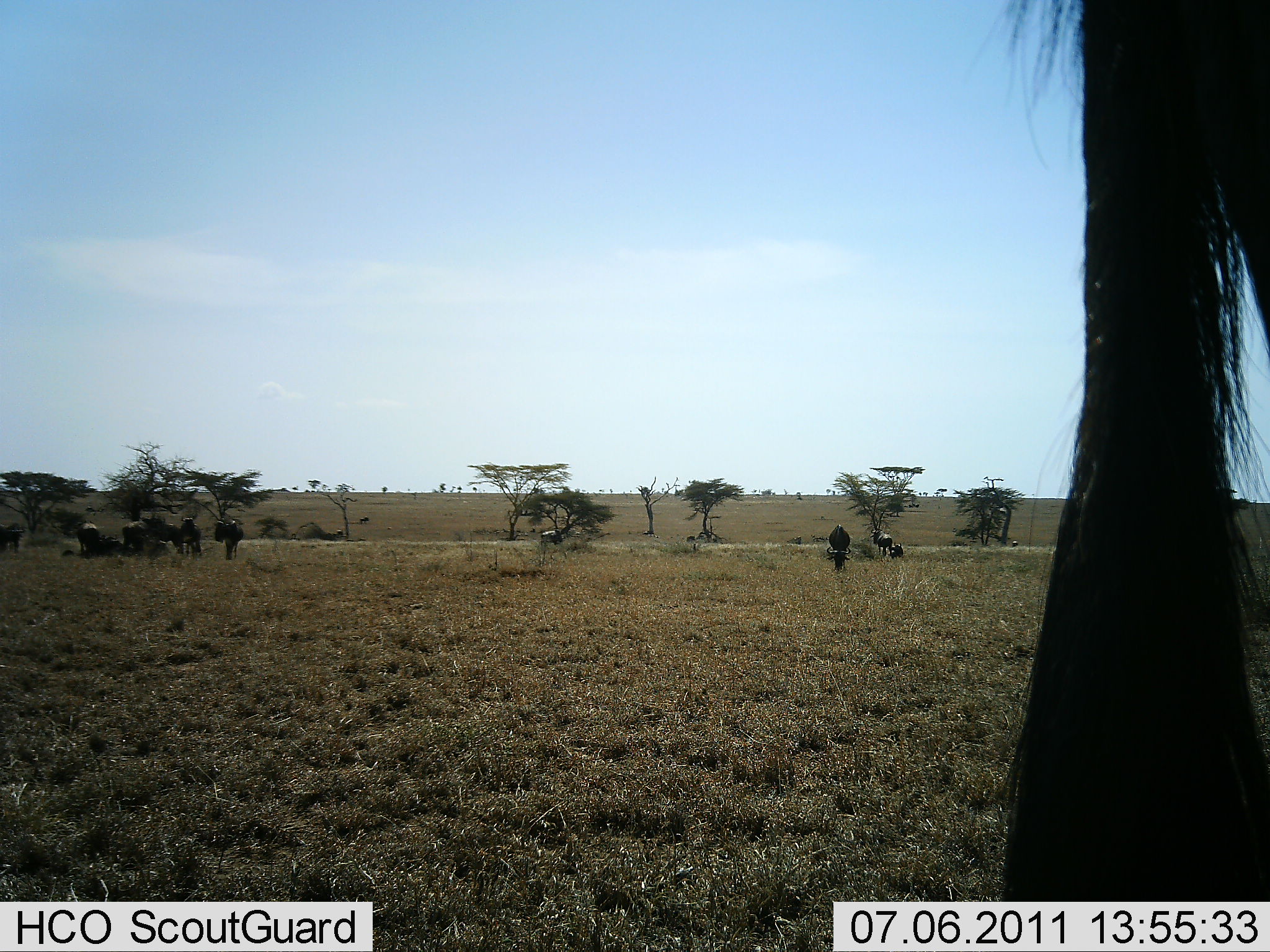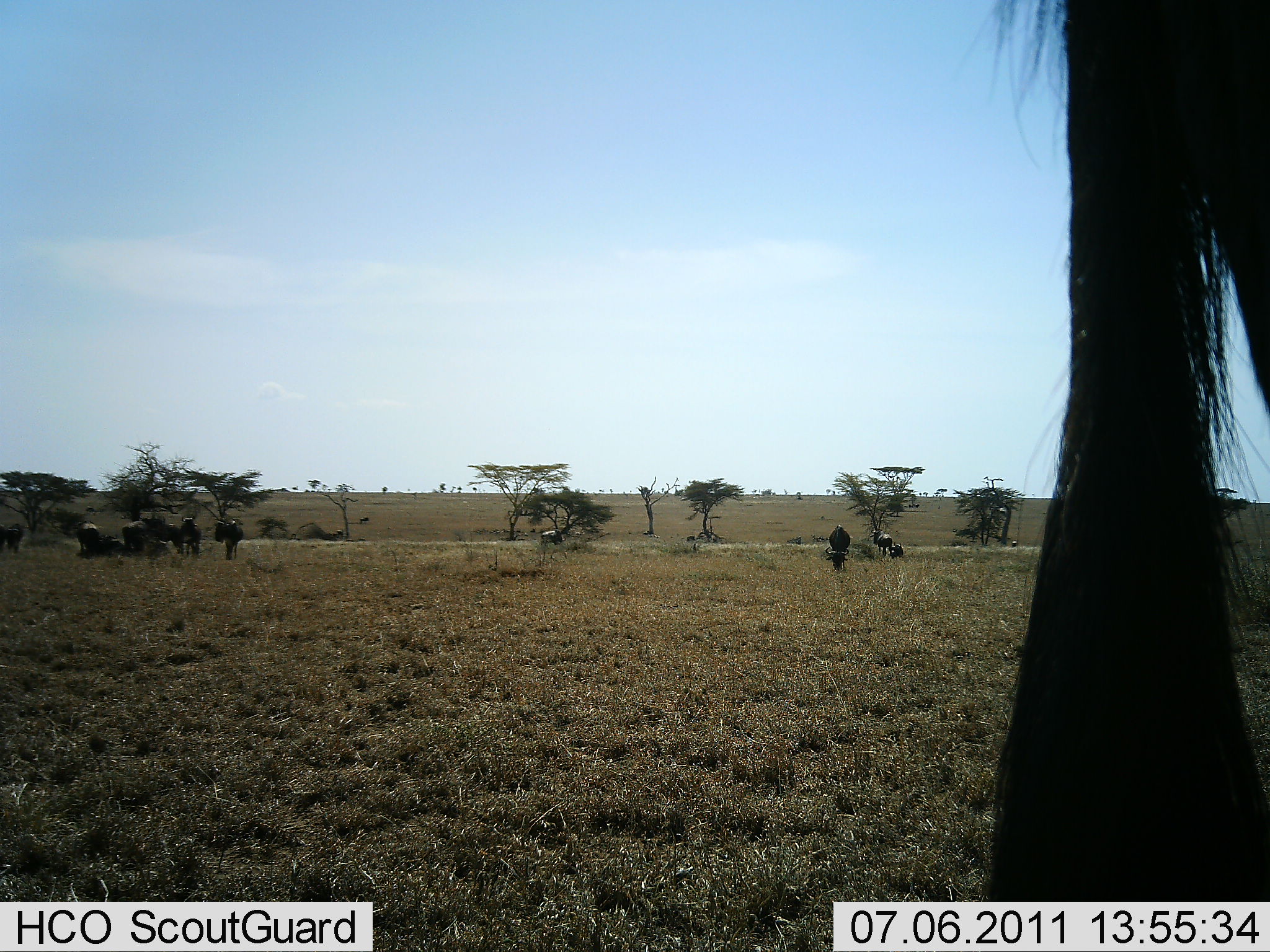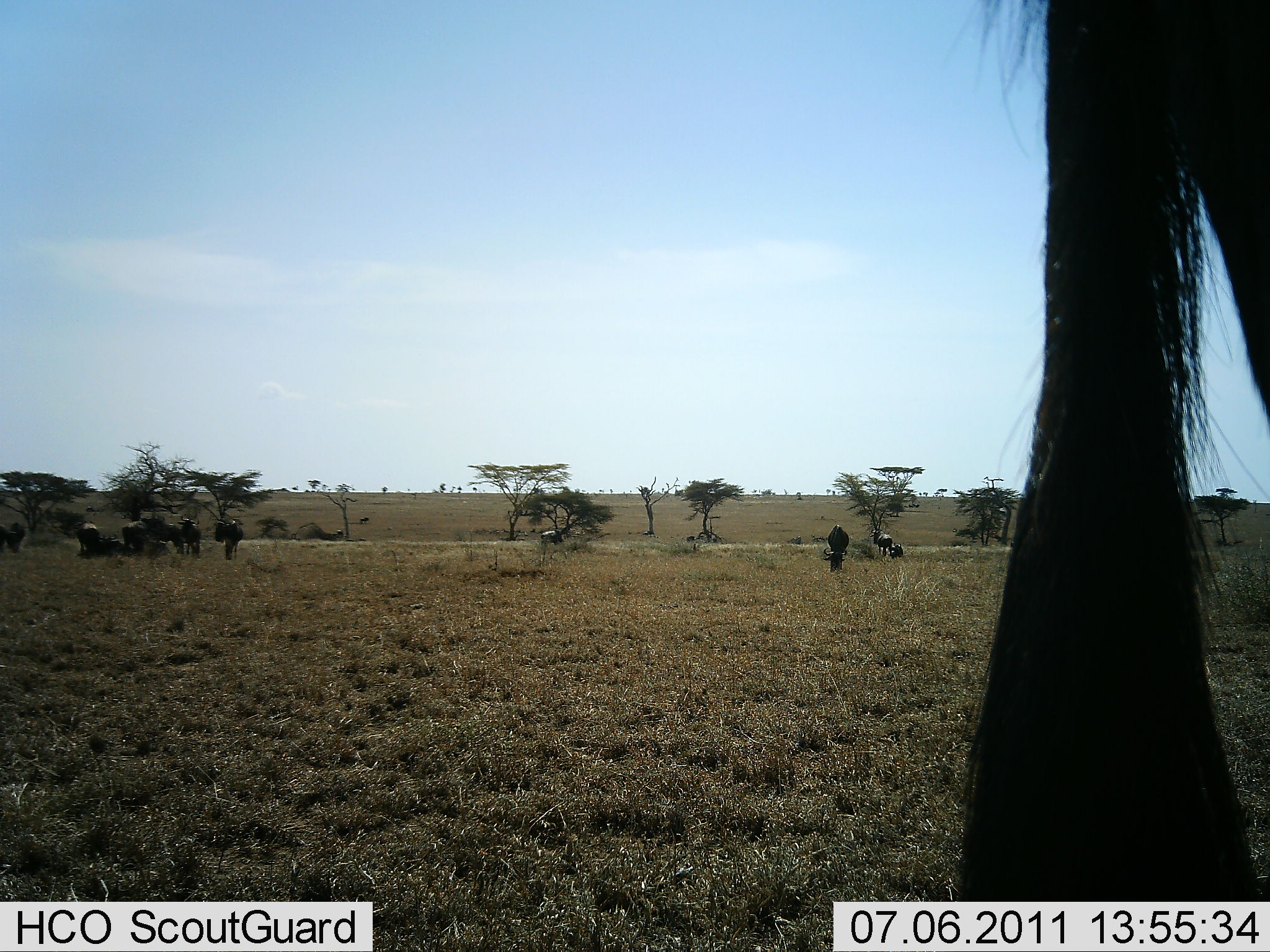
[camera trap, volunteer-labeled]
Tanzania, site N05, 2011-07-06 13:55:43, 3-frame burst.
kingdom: Animalia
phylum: Chordata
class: Mammalia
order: Artiodactyla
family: Bovidae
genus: Connochaetes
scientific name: Connochaetes taurinus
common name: blue wildebeest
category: wildebeest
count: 9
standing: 62%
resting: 46%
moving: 23%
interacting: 8%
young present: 8%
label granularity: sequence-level